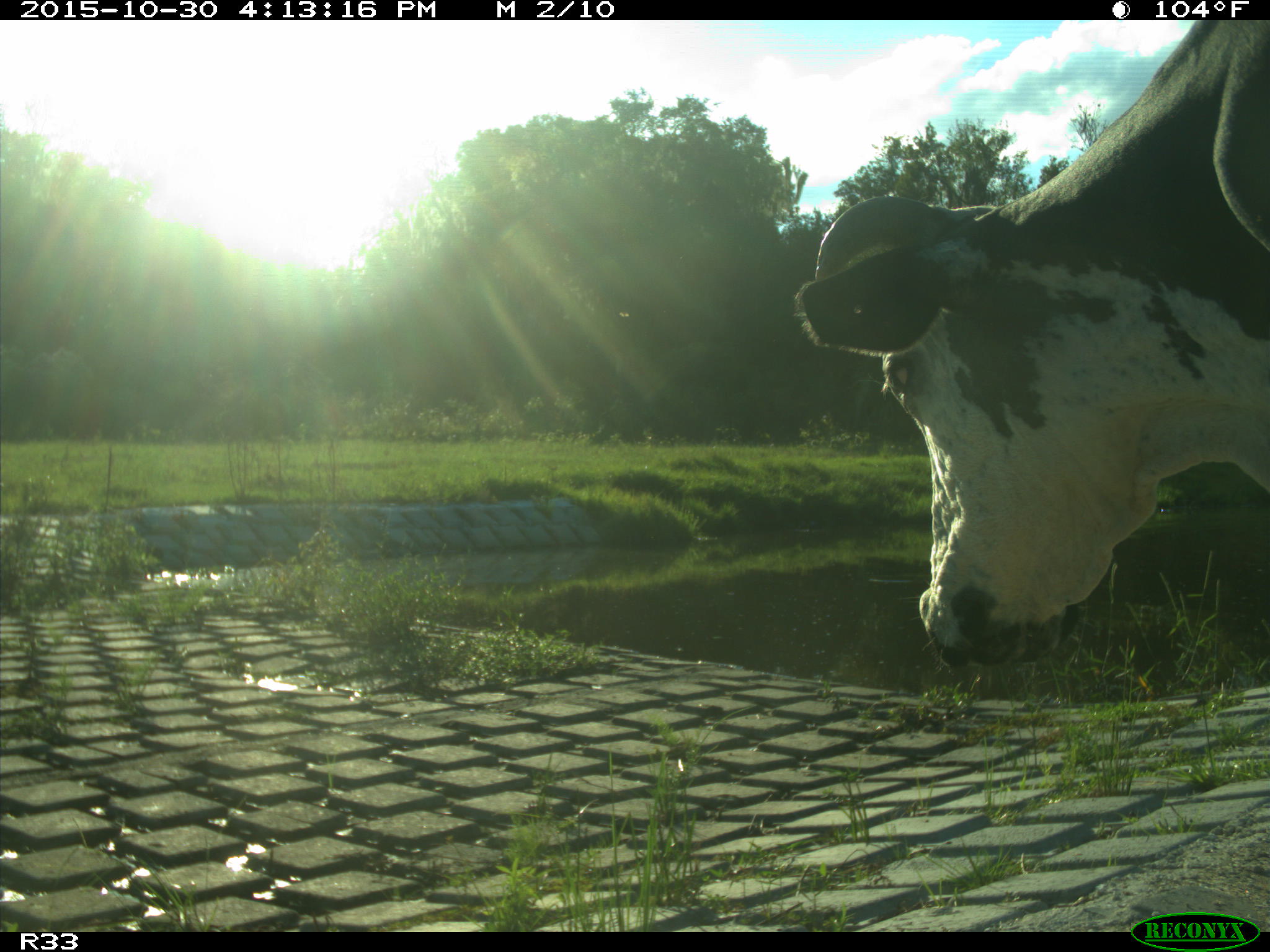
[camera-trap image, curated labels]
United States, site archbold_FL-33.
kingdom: Animalia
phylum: Chordata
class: Mammalia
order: Artiodactyla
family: Bovidae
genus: Bos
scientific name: Bos taurus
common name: domestic cow